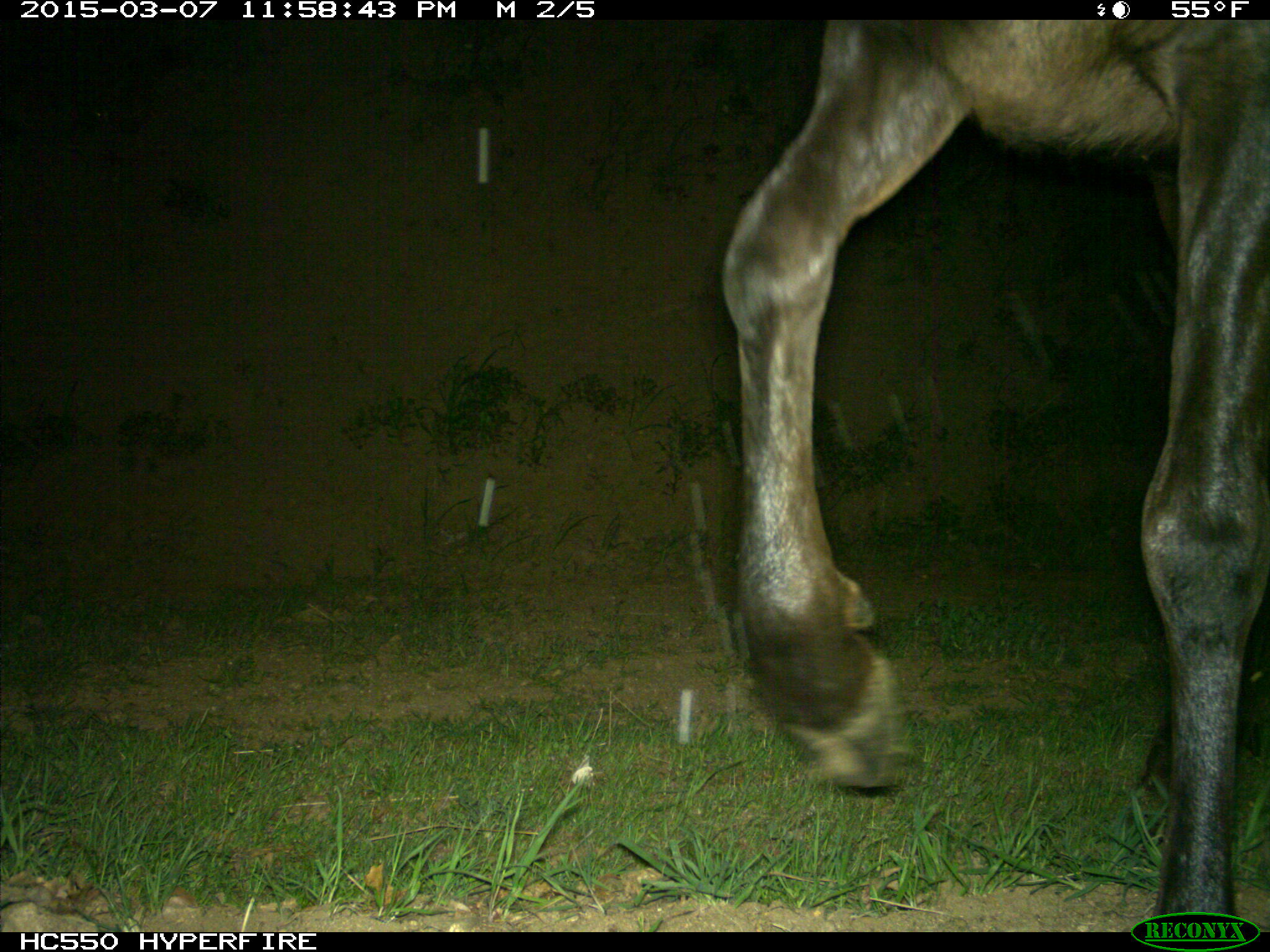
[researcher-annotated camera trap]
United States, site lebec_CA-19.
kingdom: Animalia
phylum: Chordata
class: Mammalia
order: Artiodactyla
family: Cervidae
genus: Cervus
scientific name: Cervus canadensis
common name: elk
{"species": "Cervus canadensis (elk)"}